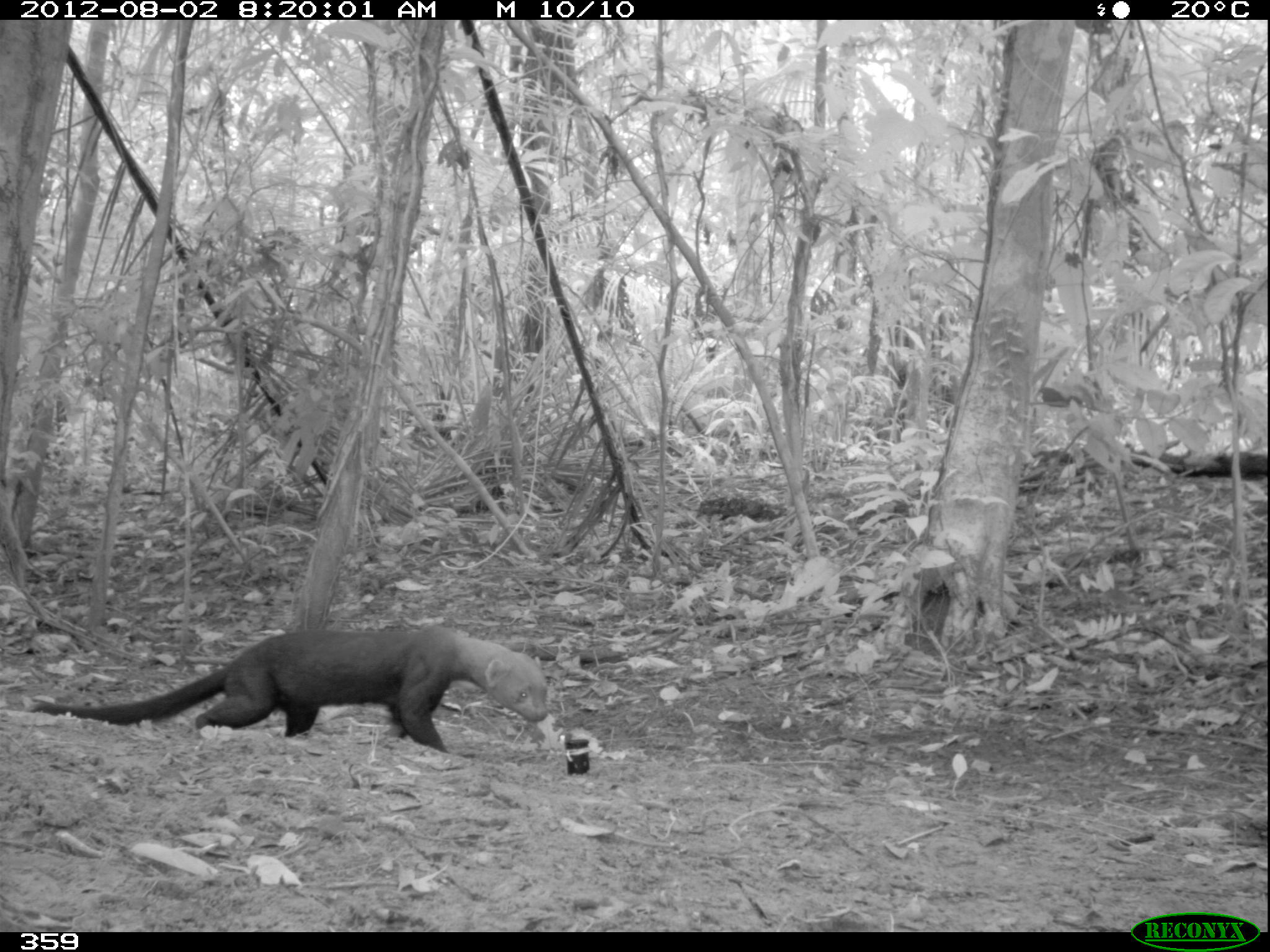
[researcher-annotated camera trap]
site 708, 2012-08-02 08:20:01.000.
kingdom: Animalia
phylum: Chordata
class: Mammalia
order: Carnivora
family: Mustelidae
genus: Eira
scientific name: Eira barbara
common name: tayra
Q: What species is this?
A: Eira barbara (tayra).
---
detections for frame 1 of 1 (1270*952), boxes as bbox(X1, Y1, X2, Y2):
eira barbara: bbox(30, 628, 549, 752)